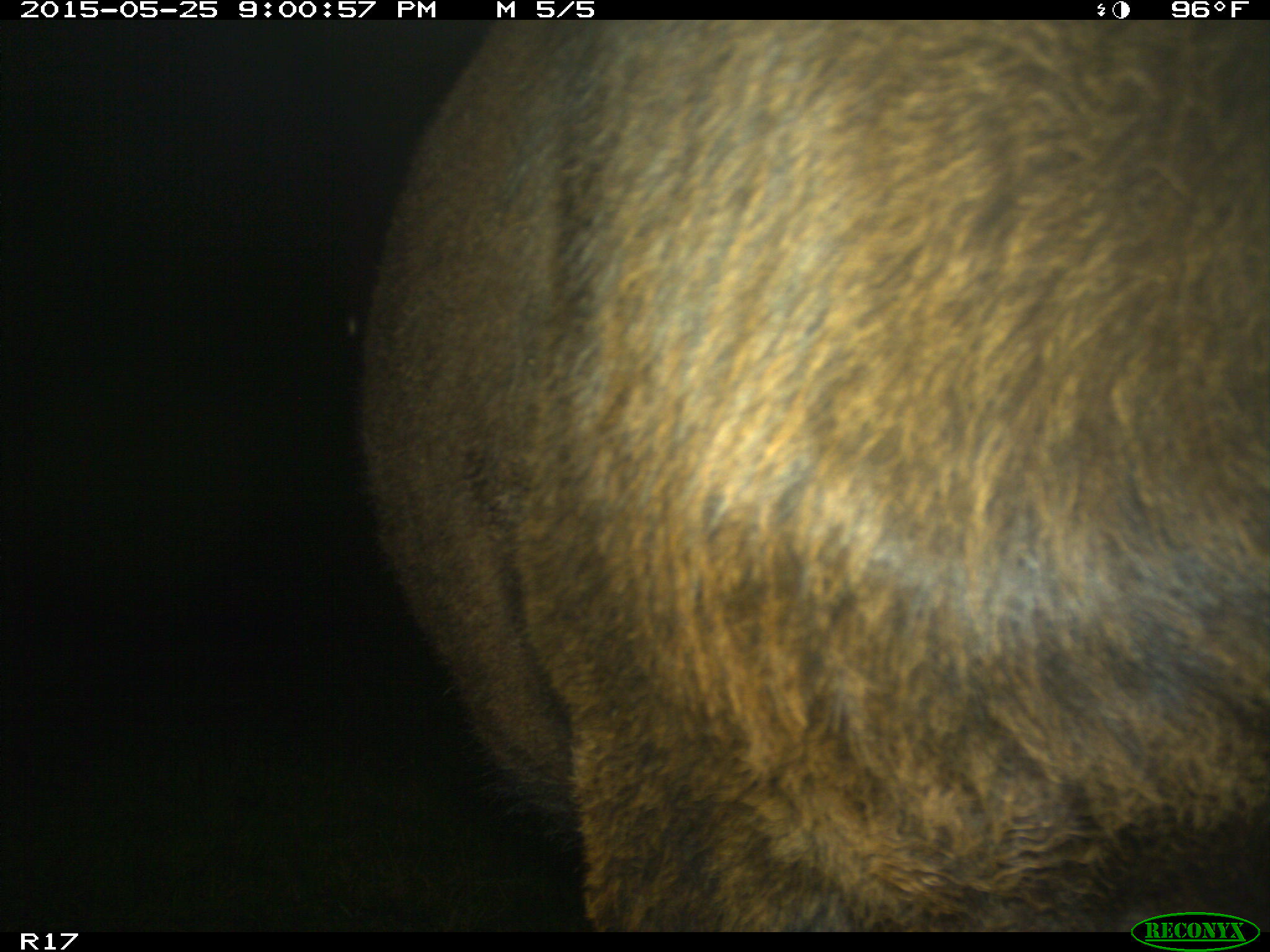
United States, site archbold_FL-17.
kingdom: Animalia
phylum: Chordata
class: Mammalia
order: Artiodactyla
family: Bovidae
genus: Bos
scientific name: Bos taurus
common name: domestic cow